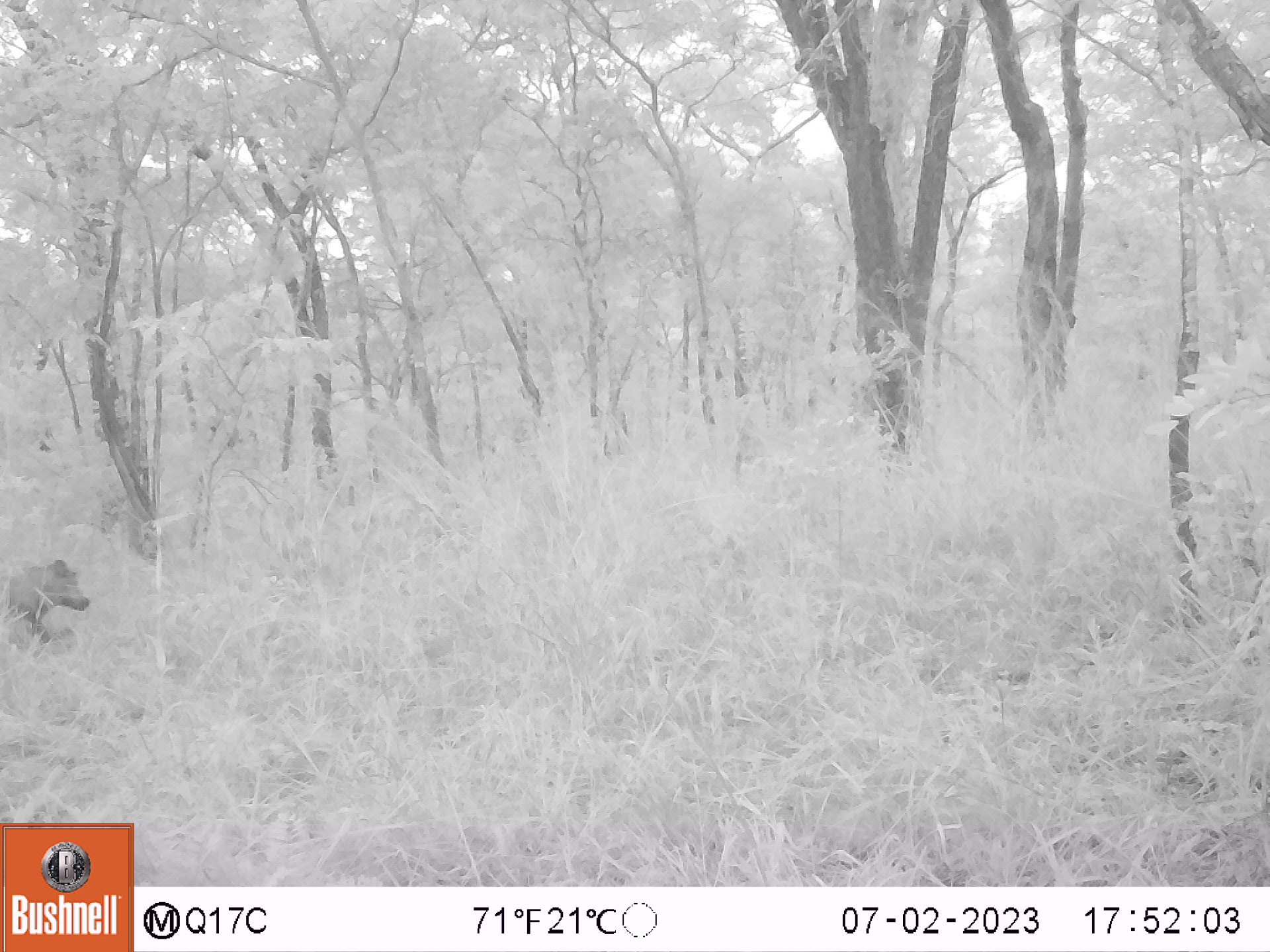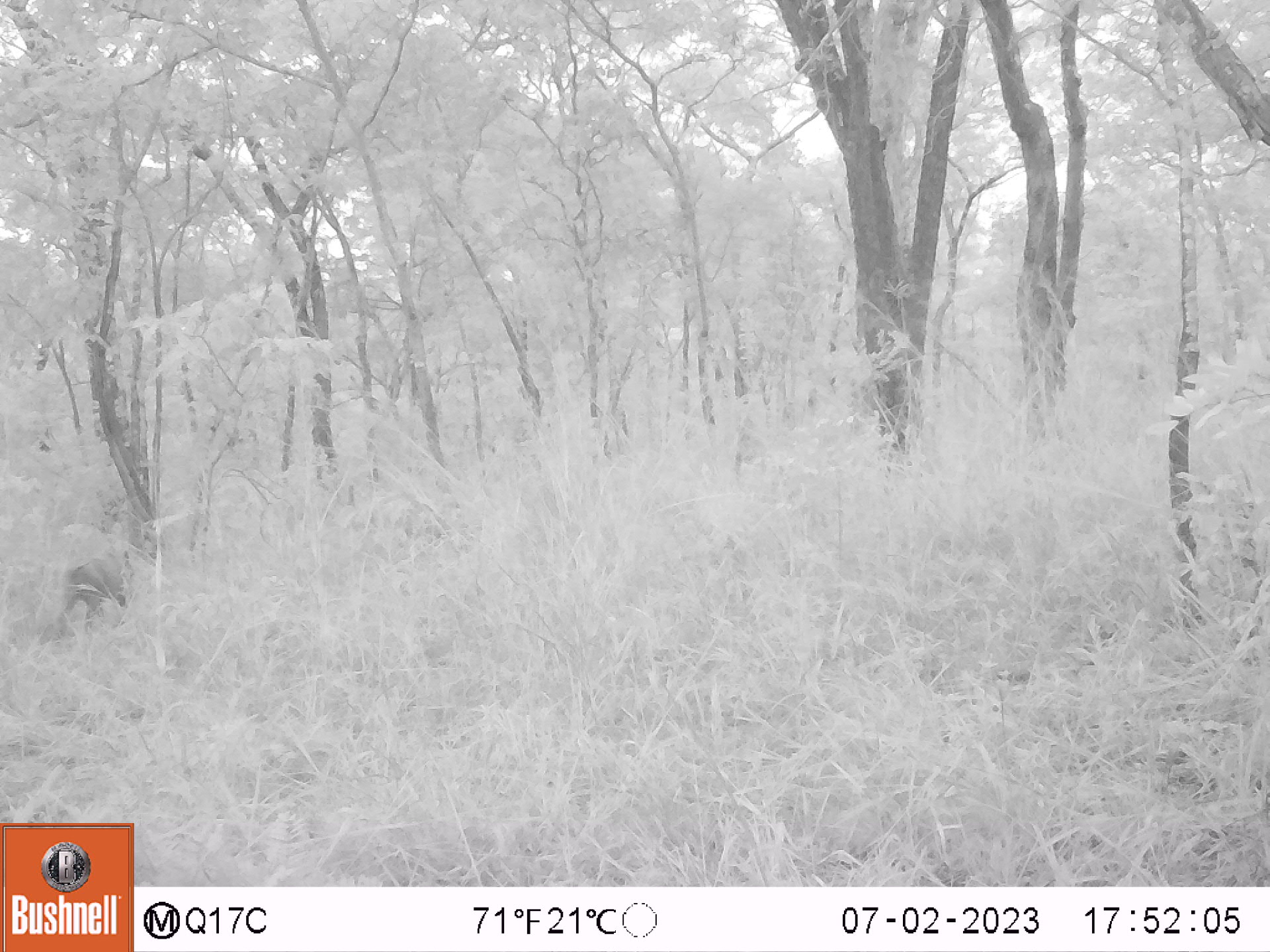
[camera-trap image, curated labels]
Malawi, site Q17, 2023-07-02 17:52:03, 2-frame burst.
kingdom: Animalia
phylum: Chordata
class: Mammalia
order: Artiodactyla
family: Suidae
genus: Phacochoerus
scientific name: Phacochoerus africanus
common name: common warthog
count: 1